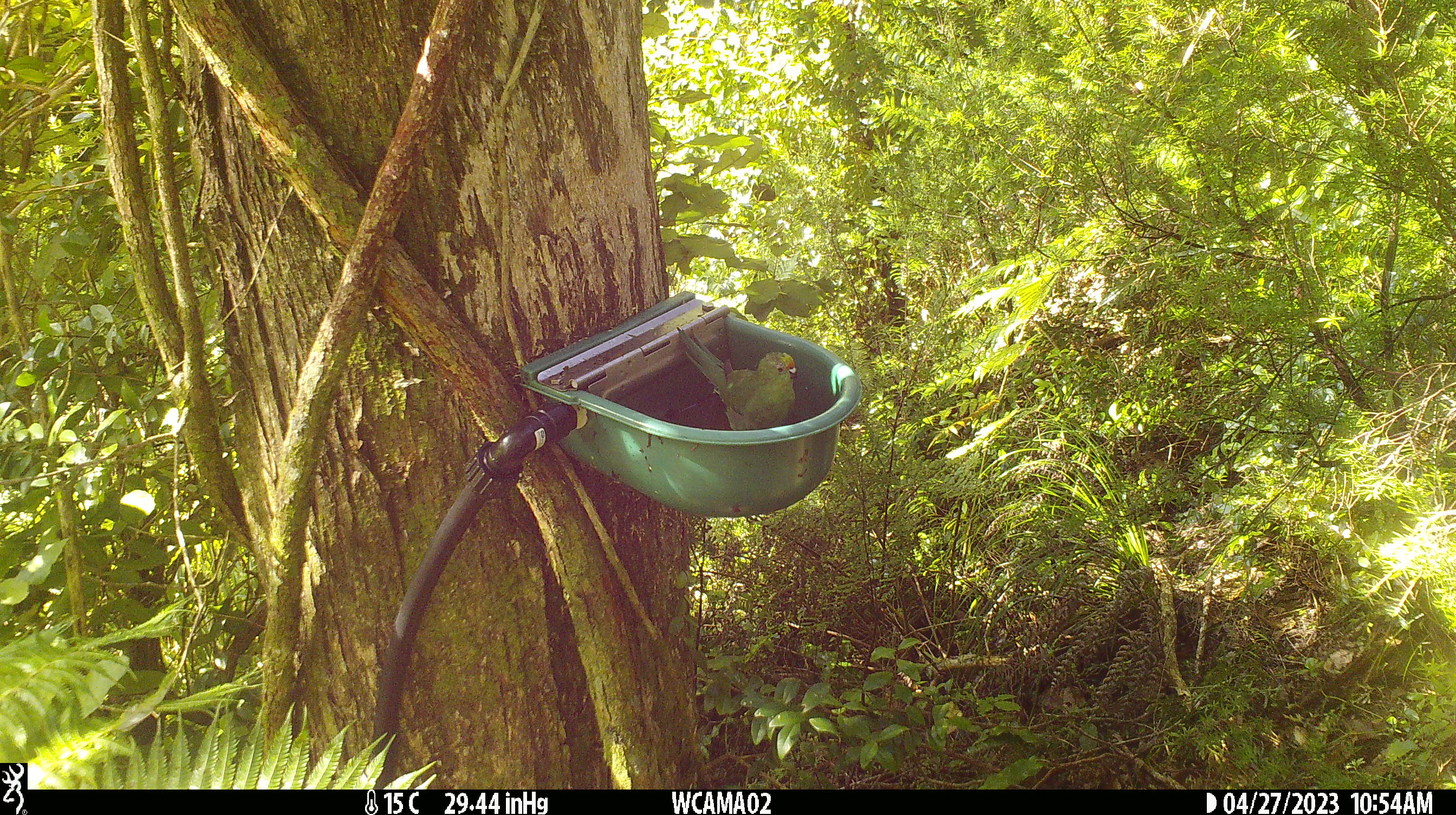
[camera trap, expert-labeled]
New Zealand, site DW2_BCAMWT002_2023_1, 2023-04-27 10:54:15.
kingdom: Animalia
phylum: Chordata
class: Aves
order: Psittaciformes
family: Psittaculidae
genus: Cyanoramphus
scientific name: Cyanoramphus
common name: parakeet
Parakeet (Cyanoramphus).